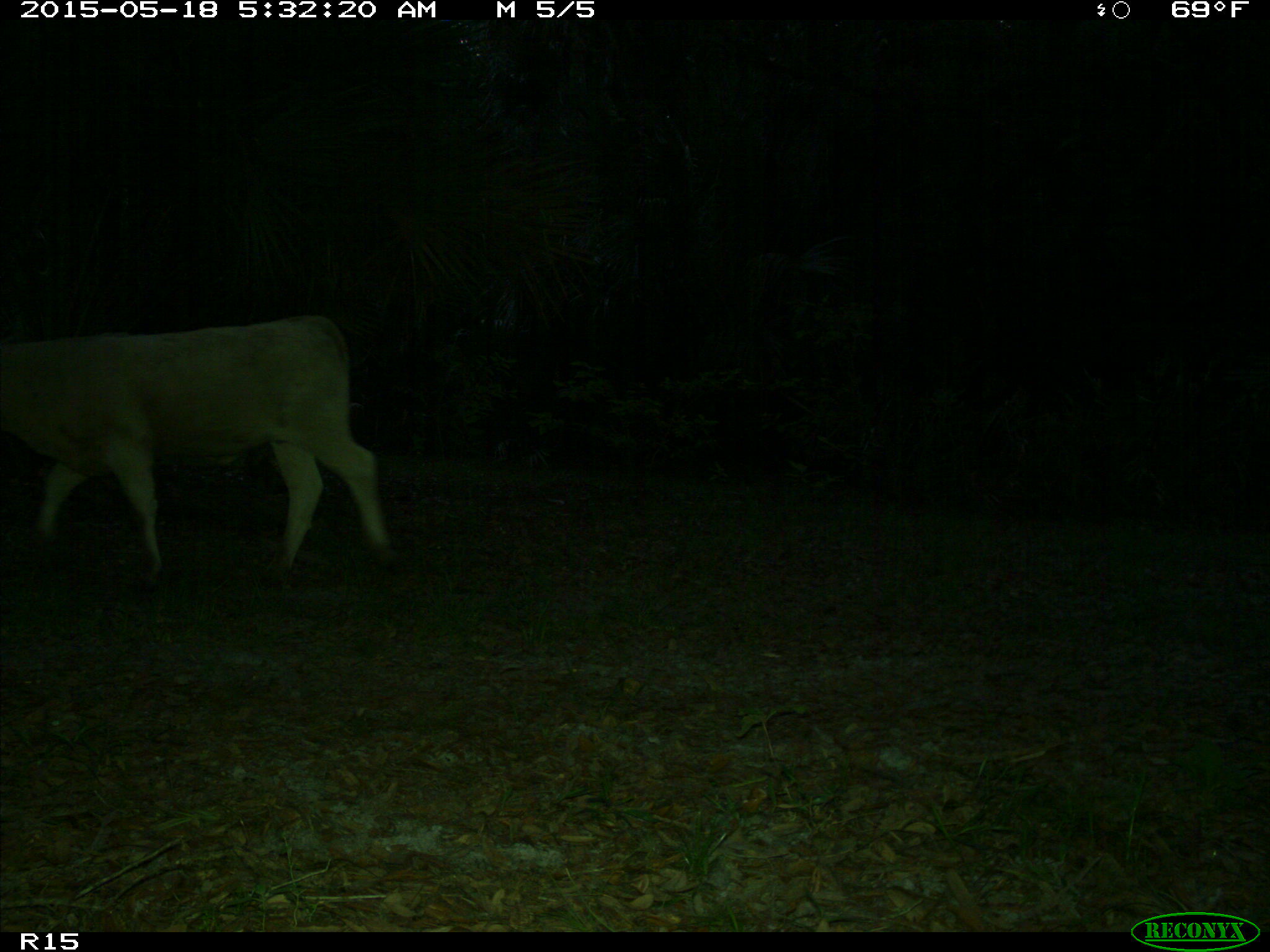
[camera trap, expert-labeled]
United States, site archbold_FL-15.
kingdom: Animalia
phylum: Chordata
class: Mammalia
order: Artiodactyla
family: Bovidae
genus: Bos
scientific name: Bos taurus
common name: domestic cow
Bos taurus (domestic cow).